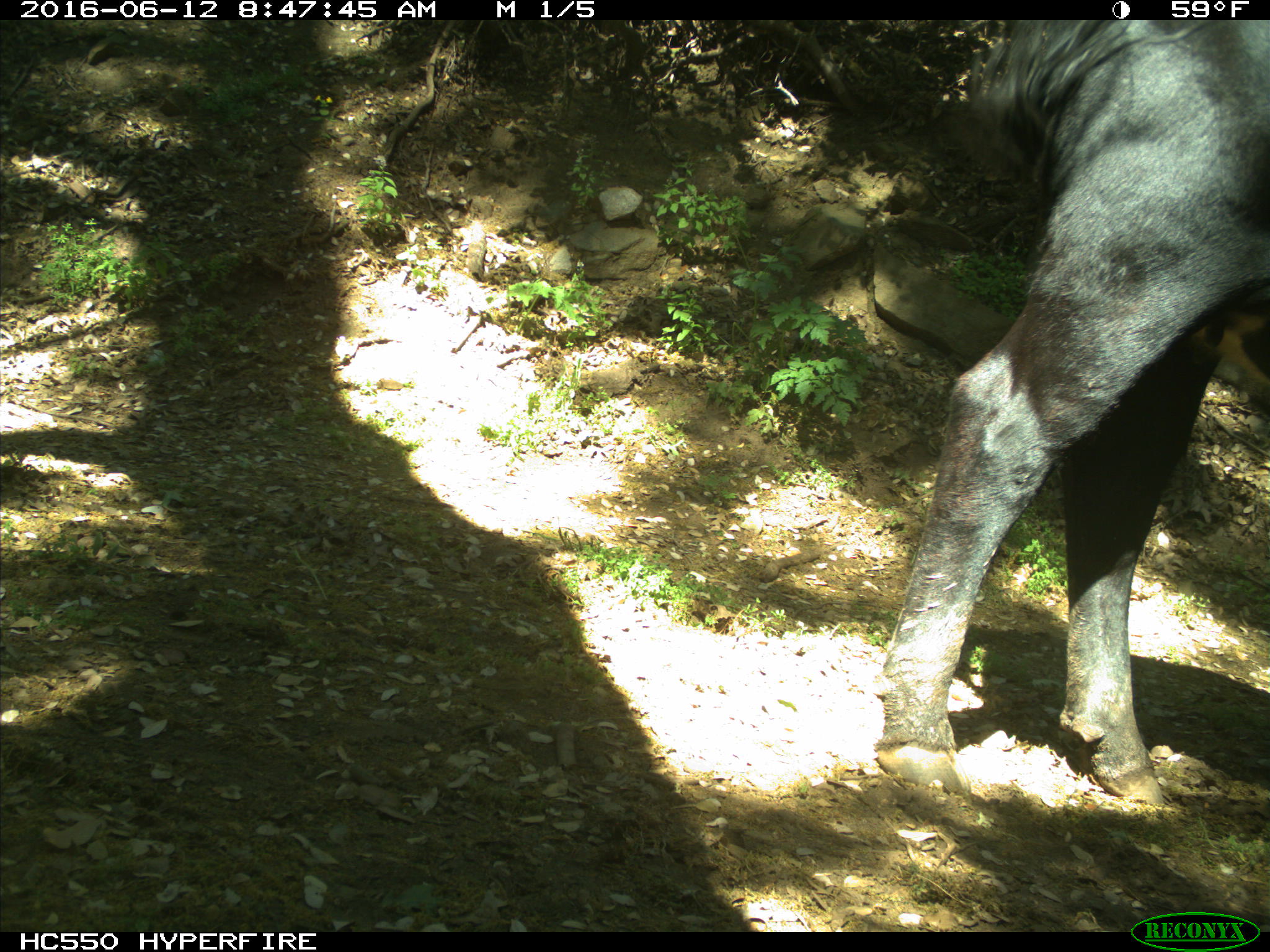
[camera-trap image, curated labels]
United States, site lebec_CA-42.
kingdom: Animalia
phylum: Chordata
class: Mammalia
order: Artiodactyla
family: Bovidae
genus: Bos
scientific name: Bos taurus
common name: domestic cow